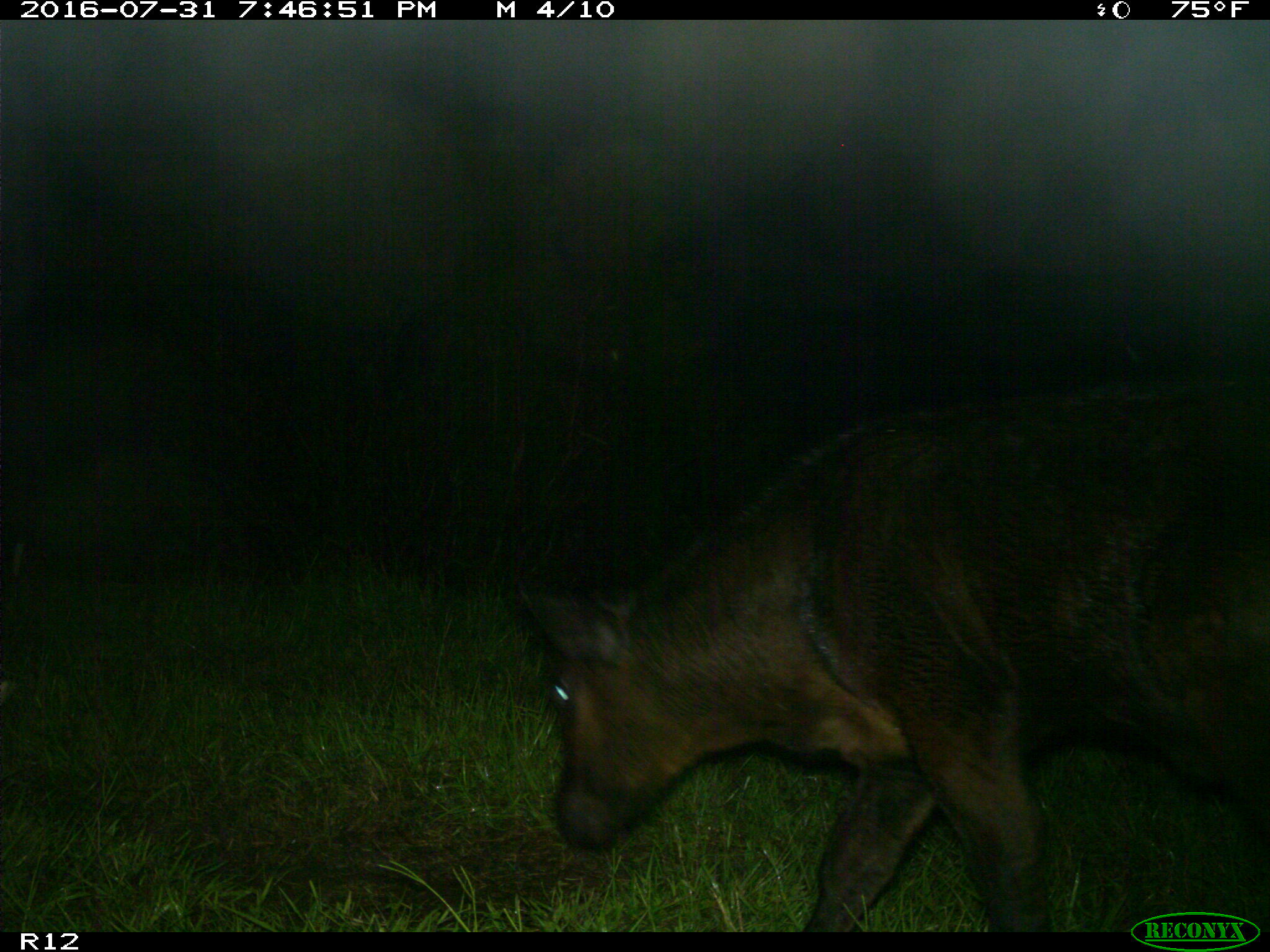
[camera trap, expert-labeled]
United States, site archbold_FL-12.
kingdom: Animalia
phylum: Chordata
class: Mammalia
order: Artiodactyla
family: Bovidae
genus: Bos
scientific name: Bos taurus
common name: domestic cow